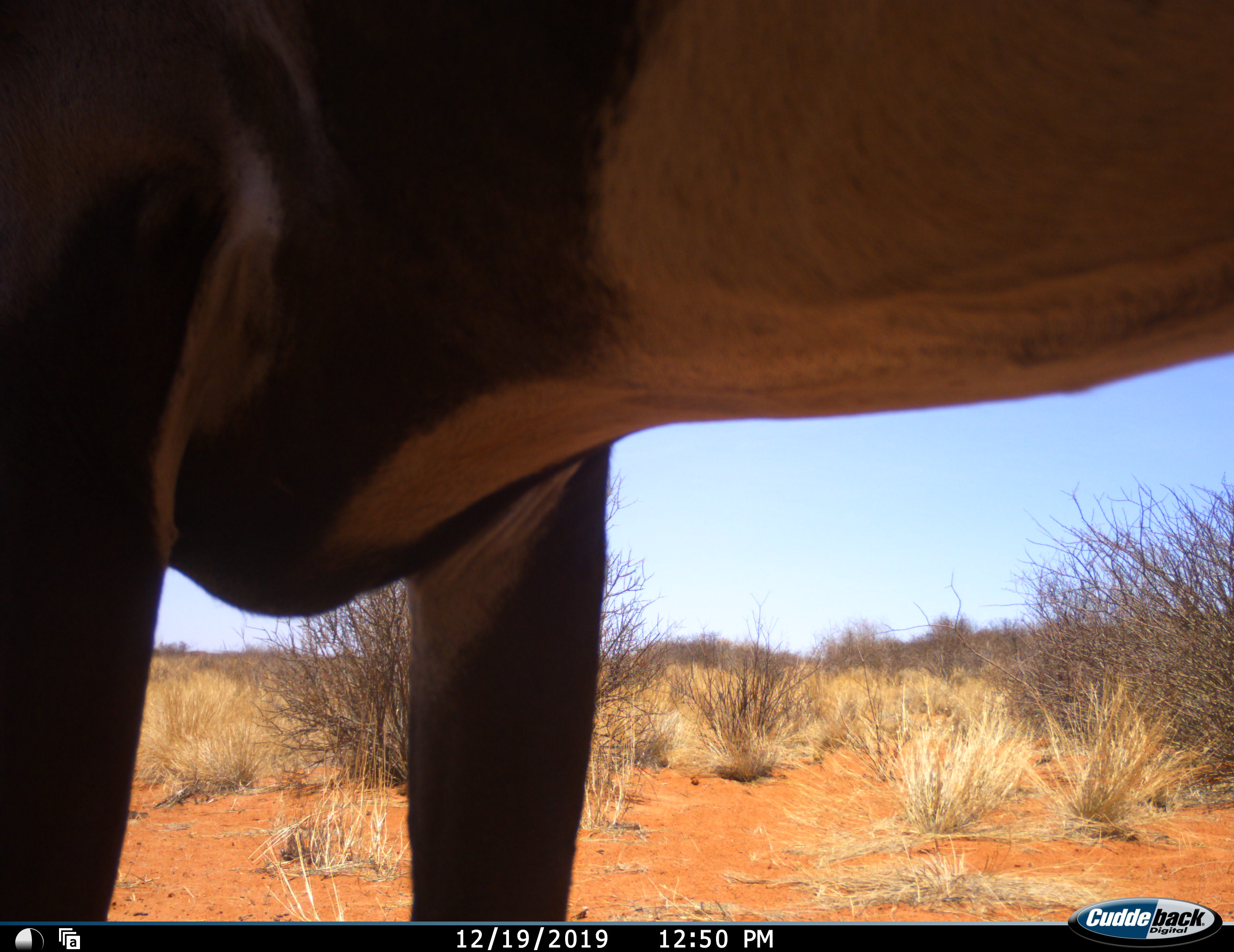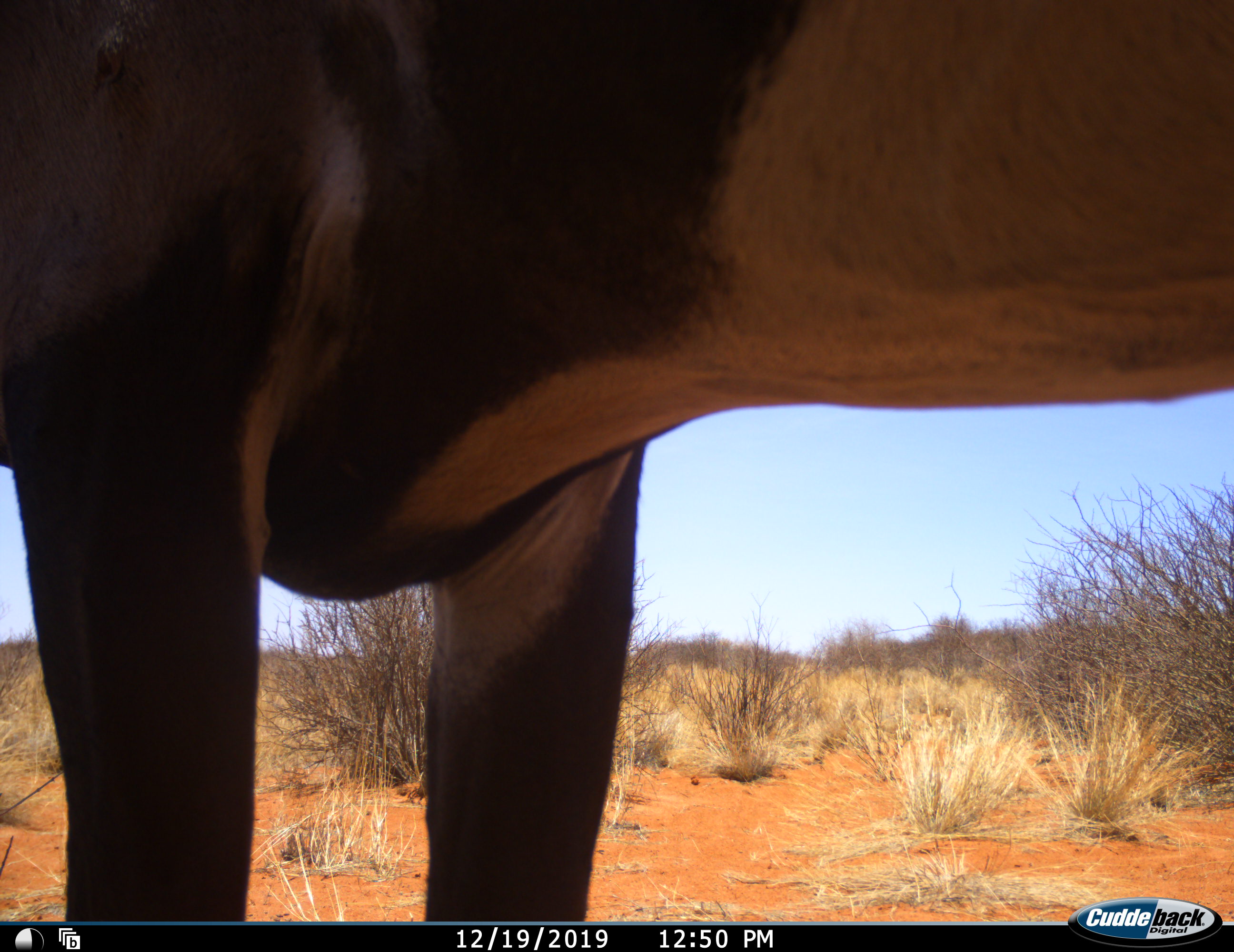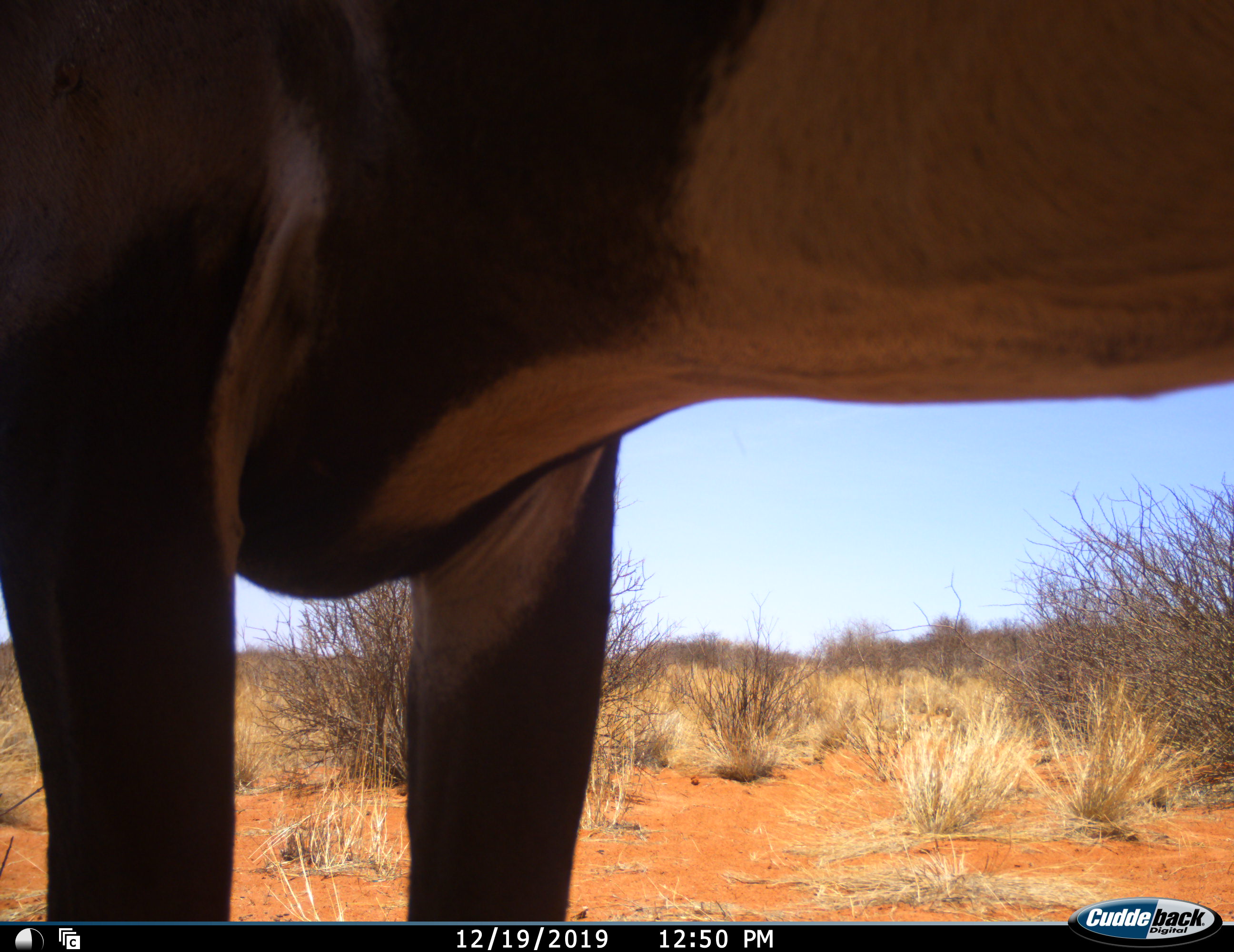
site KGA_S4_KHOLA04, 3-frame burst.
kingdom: Animalia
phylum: Chordata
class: Mammalia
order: Artiodactyla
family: Bovidae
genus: Oryx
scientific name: Oryx gazella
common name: gemsbok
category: oryx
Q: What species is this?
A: Oryx (gemsbok) (Oryx gazella).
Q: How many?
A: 1.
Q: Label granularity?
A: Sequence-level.